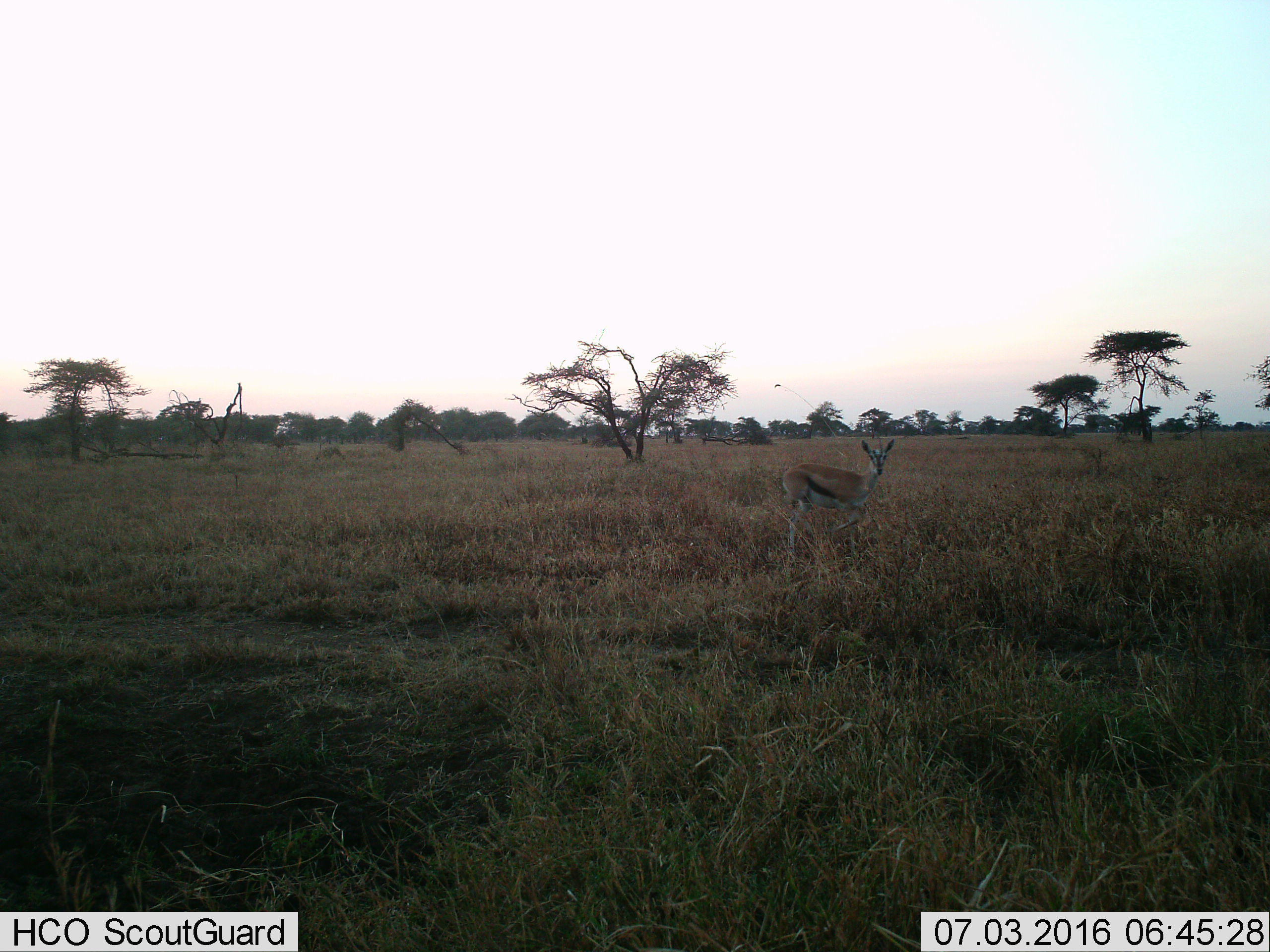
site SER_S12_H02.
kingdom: Animalia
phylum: Chordata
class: Mammalia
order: Artiodactyla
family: Bovidae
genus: Eudorcas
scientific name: Eudorcas thomsonii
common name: thomson's gazelle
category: gazellethomsons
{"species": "gazellethomsons (thomson's gazelle) (Eudorcas thomsonii)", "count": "1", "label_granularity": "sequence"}